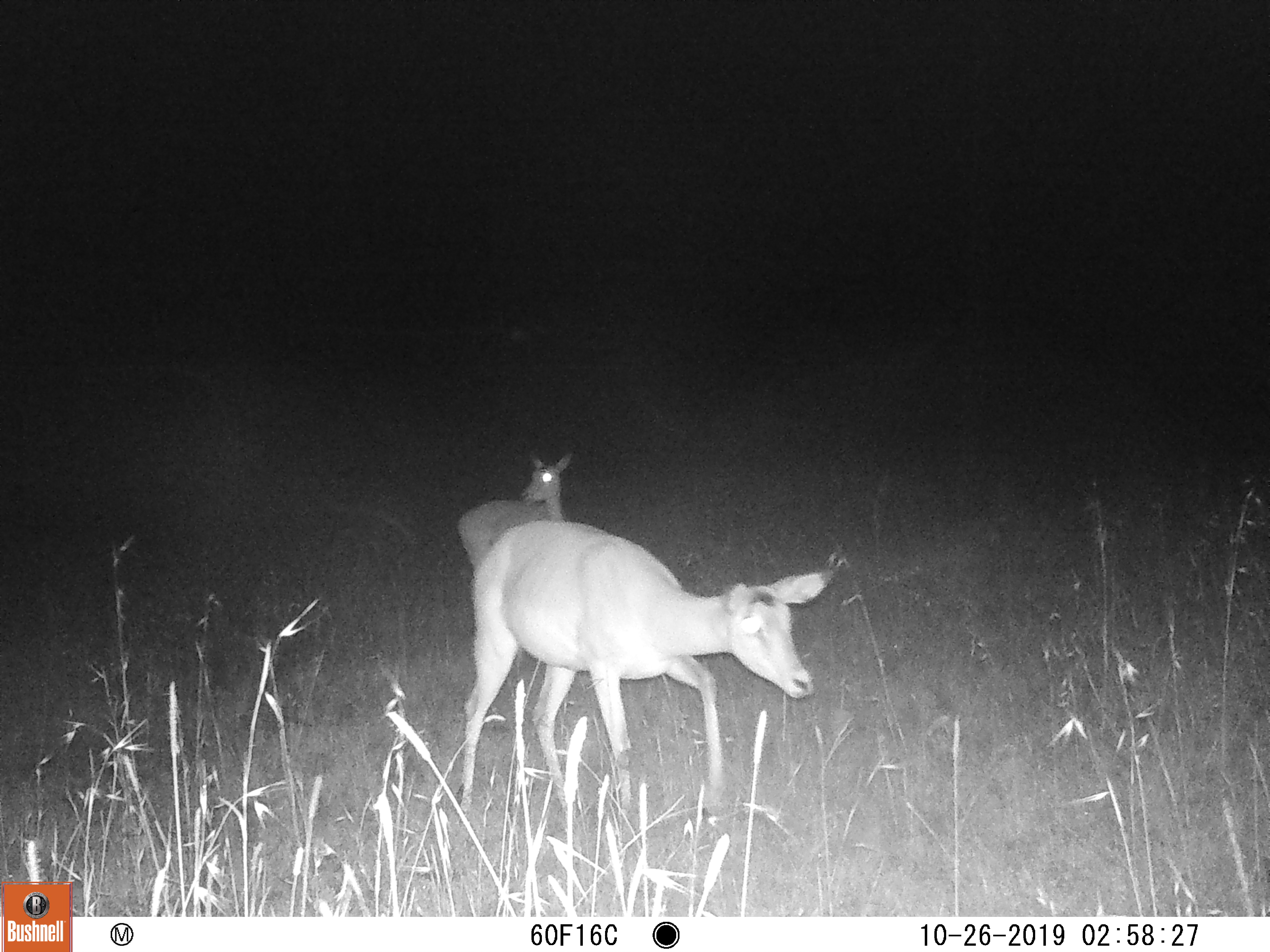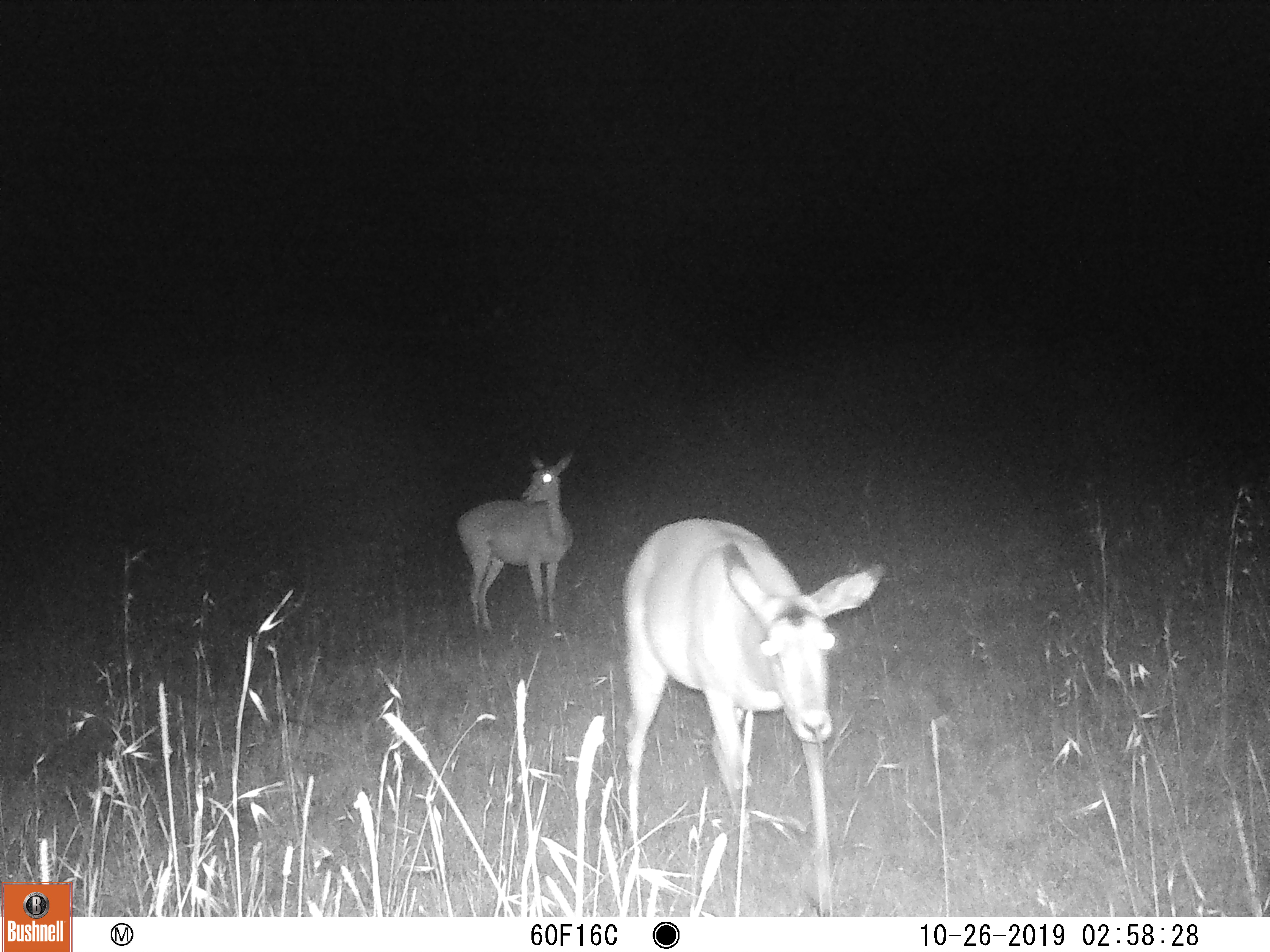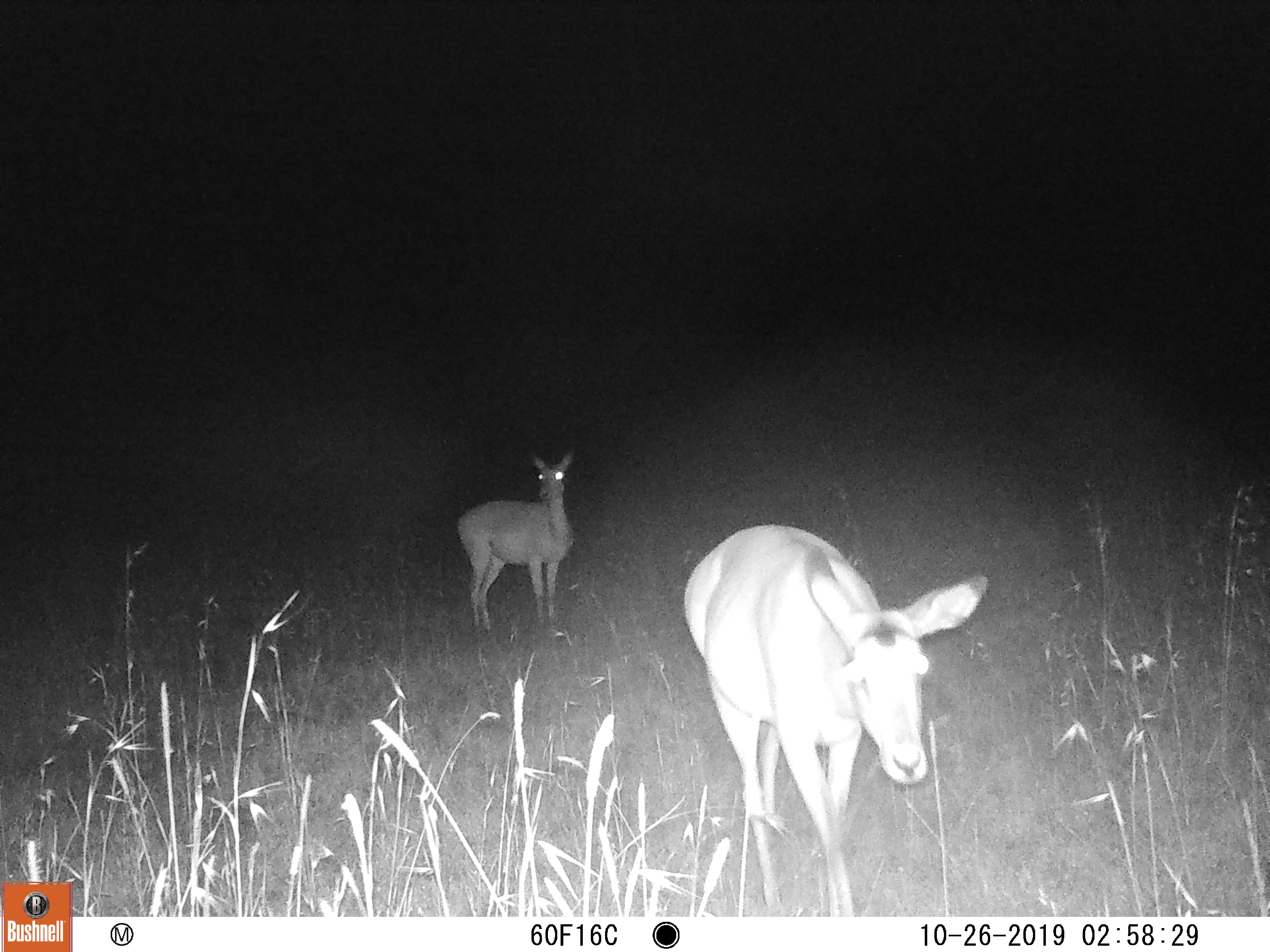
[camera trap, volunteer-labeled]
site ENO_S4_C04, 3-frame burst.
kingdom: Animalia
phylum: Chordata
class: Mammalia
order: Artiodactyla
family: Bovidae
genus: Aepyceros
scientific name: Aepyceros melampus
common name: impala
Impala (Aepyceros melampus), count 2. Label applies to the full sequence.